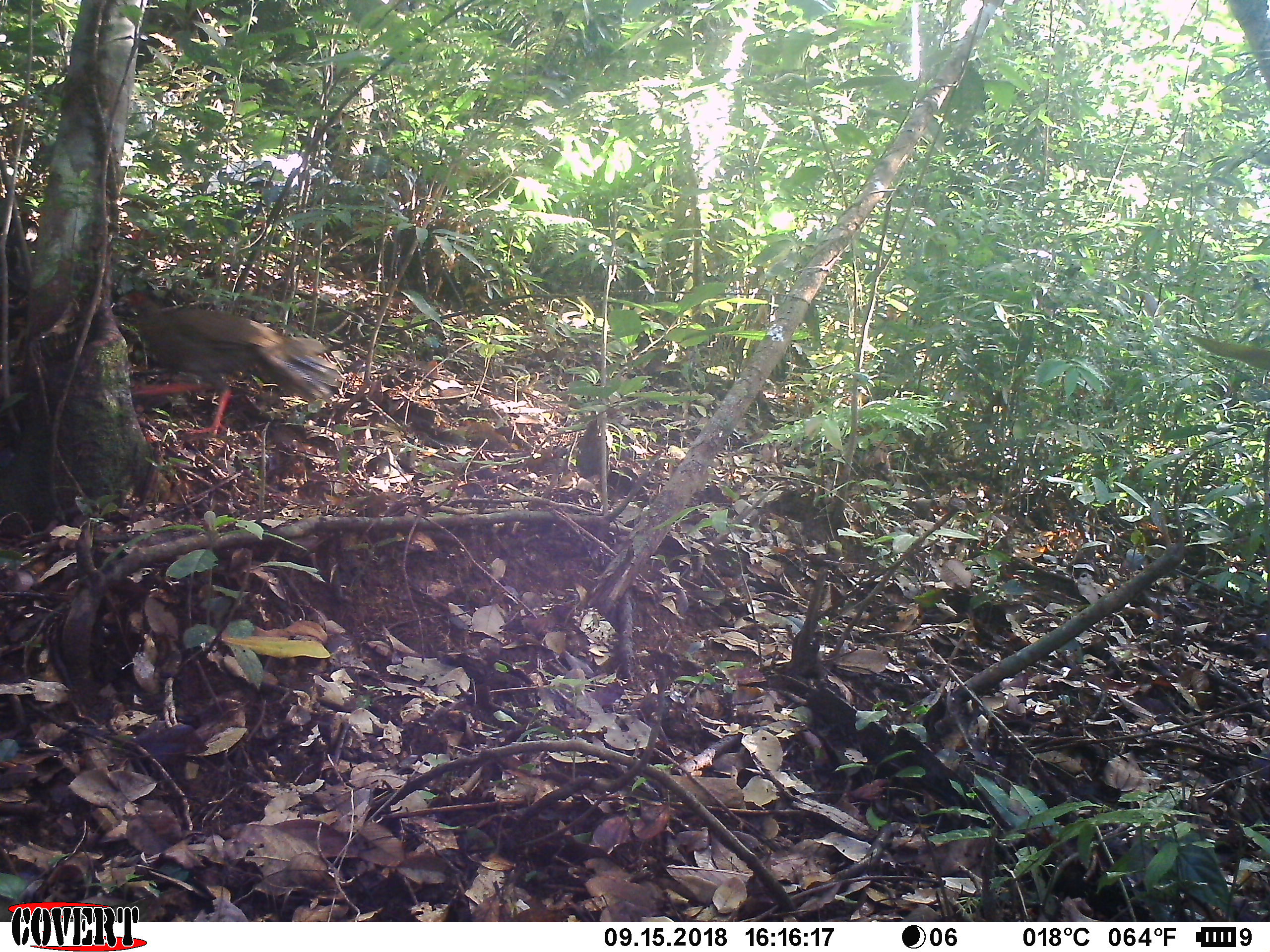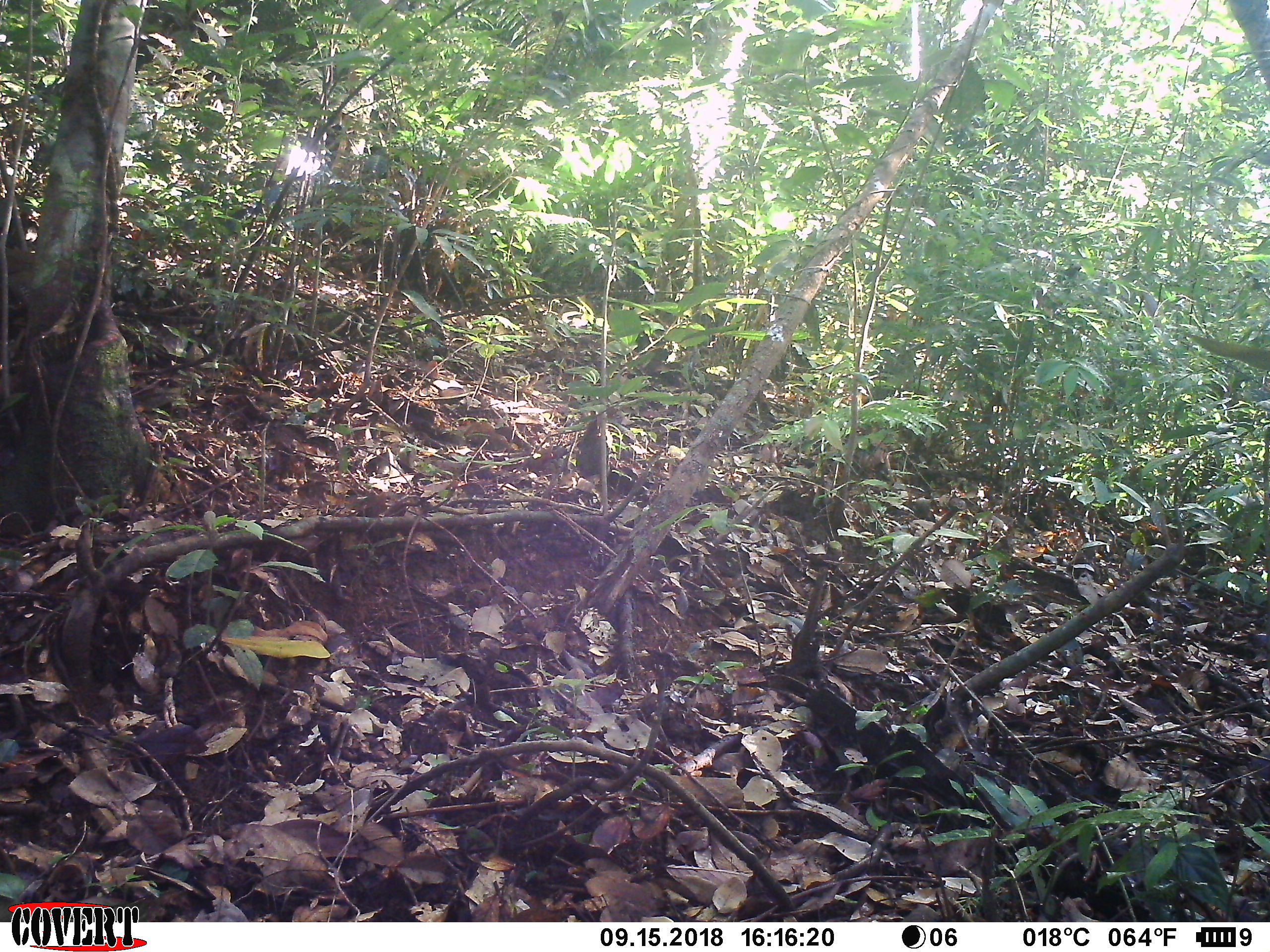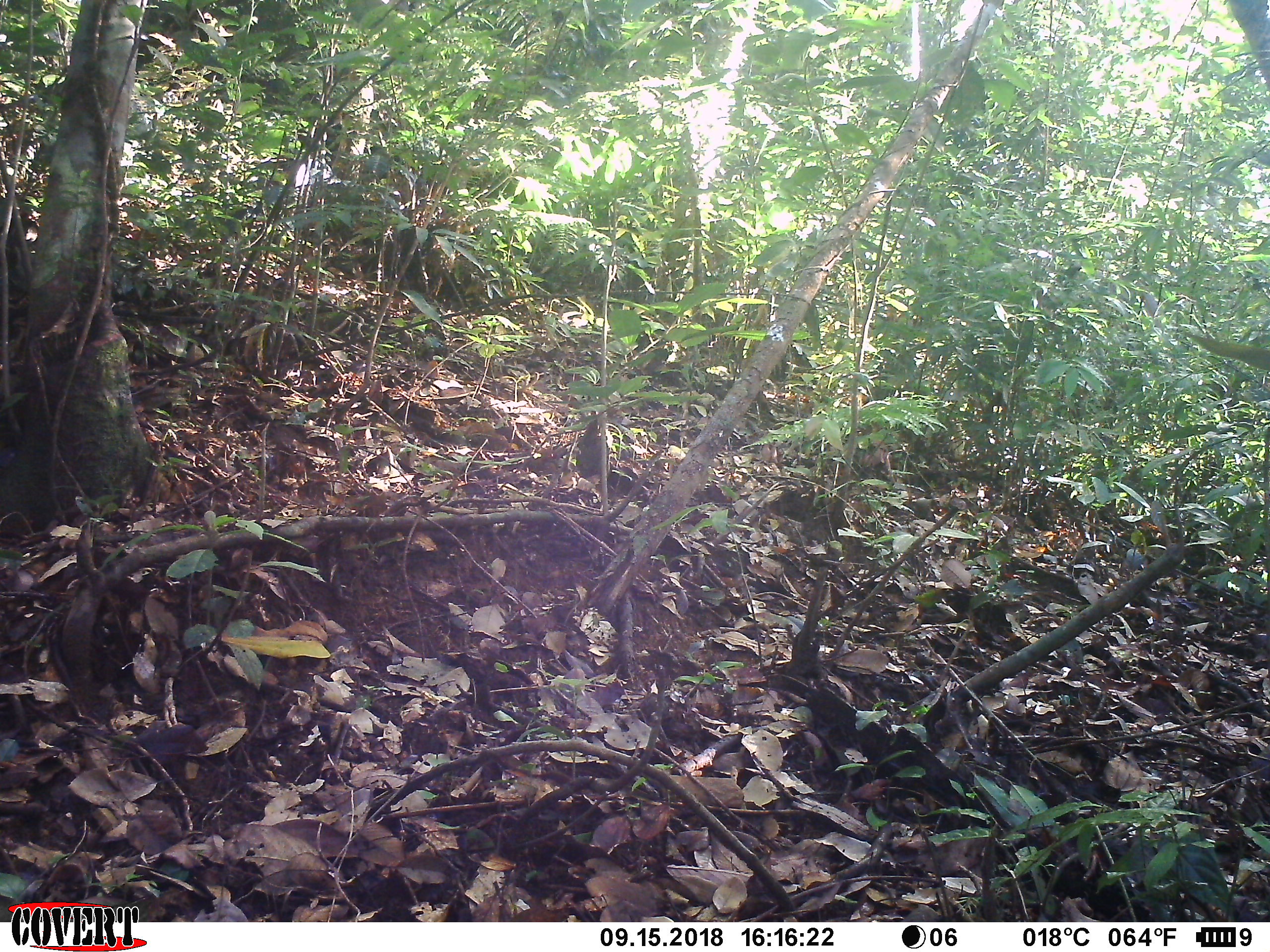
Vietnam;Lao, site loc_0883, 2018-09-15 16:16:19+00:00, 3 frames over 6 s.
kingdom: Animalia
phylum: Chordata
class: Aves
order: Galliformes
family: Phasianidae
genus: Lophura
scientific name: Lophura nycthemera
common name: silver pheasant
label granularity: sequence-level